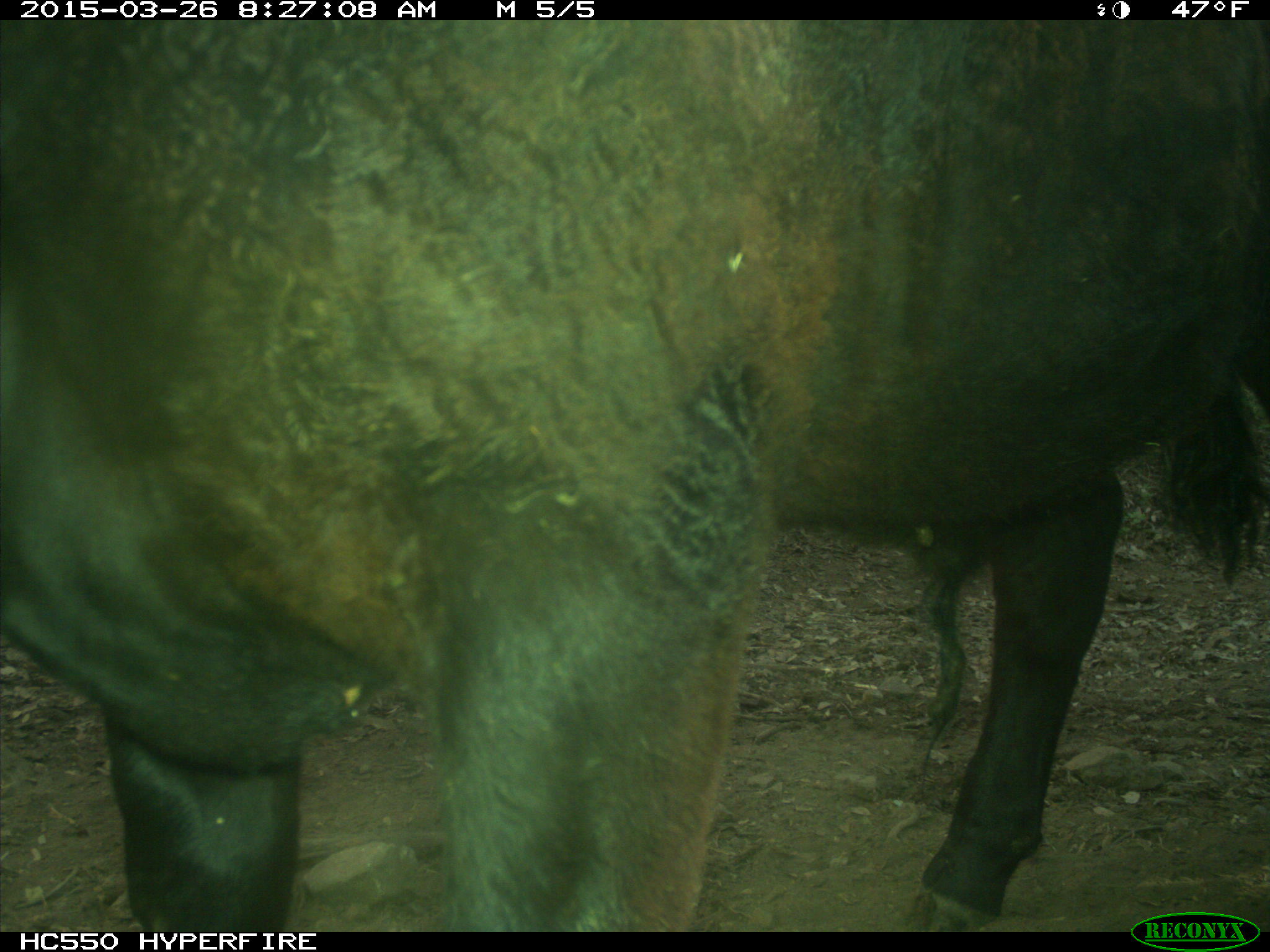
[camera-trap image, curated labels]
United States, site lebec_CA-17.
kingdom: Animalia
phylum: Chordata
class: Mammalia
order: Artiodactyla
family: Bovidae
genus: Bos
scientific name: Bos taurus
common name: domestic cow